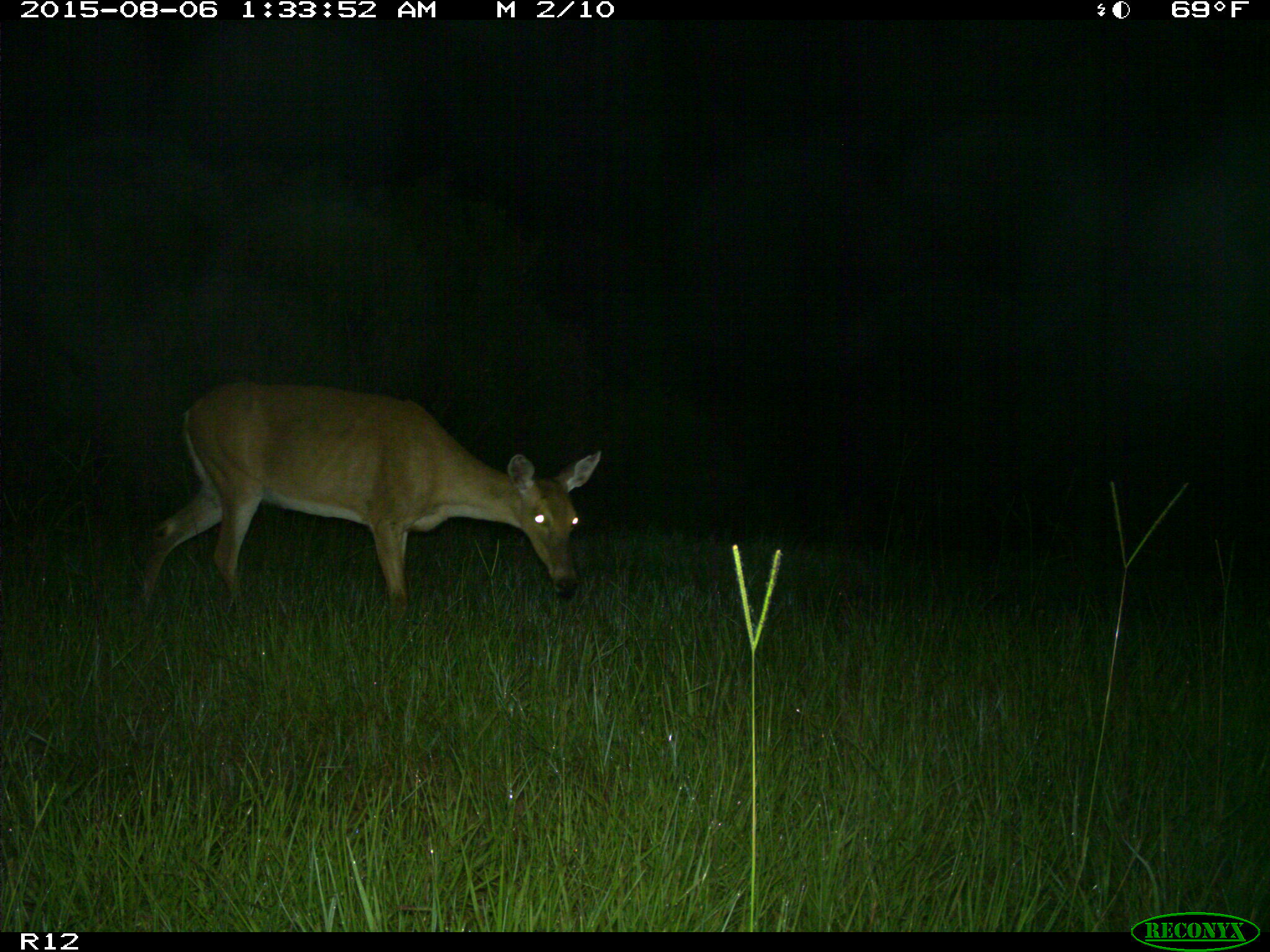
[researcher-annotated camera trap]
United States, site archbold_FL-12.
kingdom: Animalia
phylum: Chordata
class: Mammalia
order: Artiodactyla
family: Cervidae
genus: Odocoileus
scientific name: Odocoileus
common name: deer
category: unidentified deer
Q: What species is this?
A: Unidentified deer (deer) (Odocoileus).